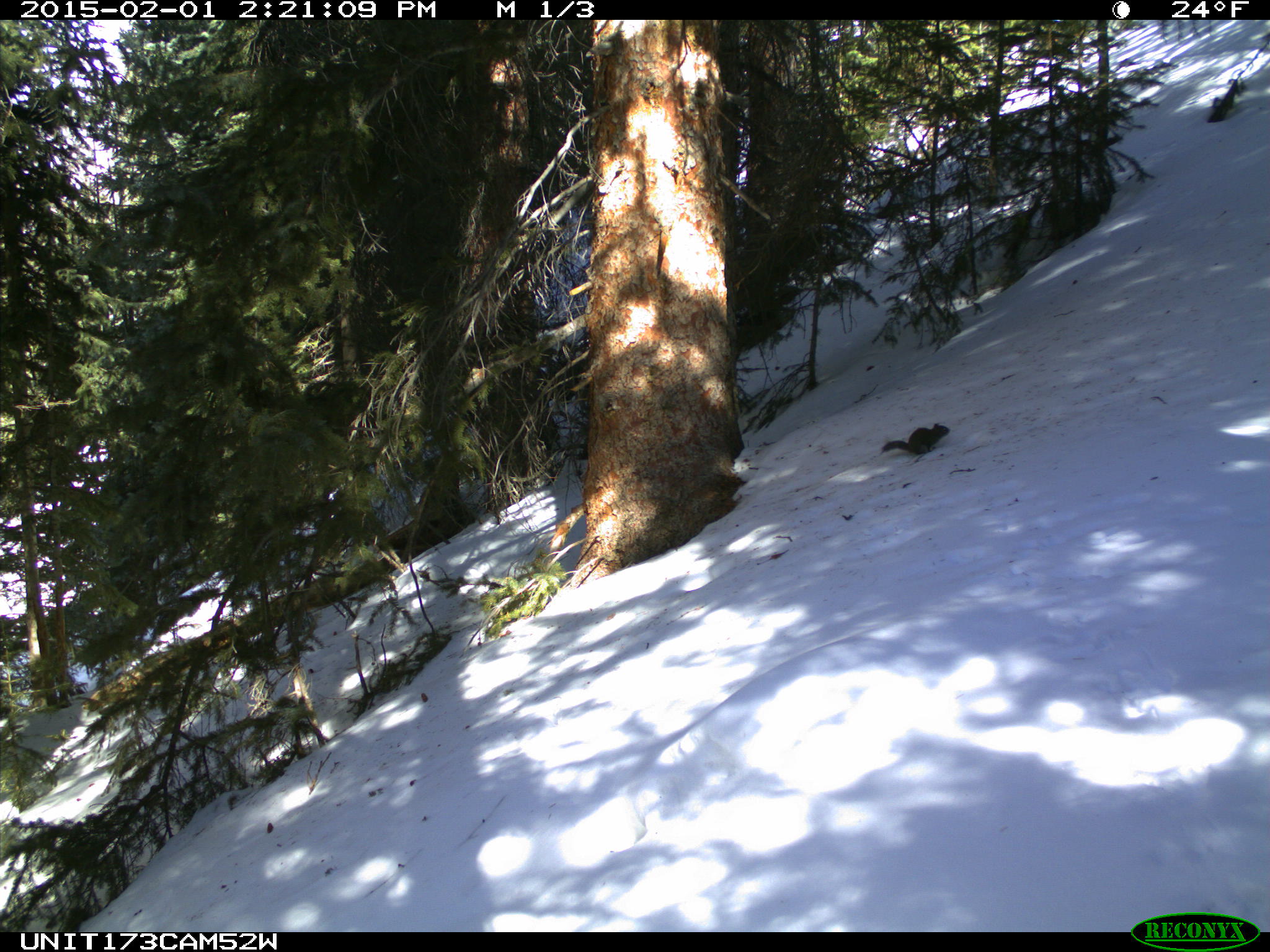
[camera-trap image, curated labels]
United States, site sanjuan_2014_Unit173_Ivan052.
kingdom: Animalia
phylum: Chordata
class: Mammalia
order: Rodentia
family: Sciuridae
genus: Tamiasciurus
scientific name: Tamiasciurus hudsonicus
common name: american red squirrel